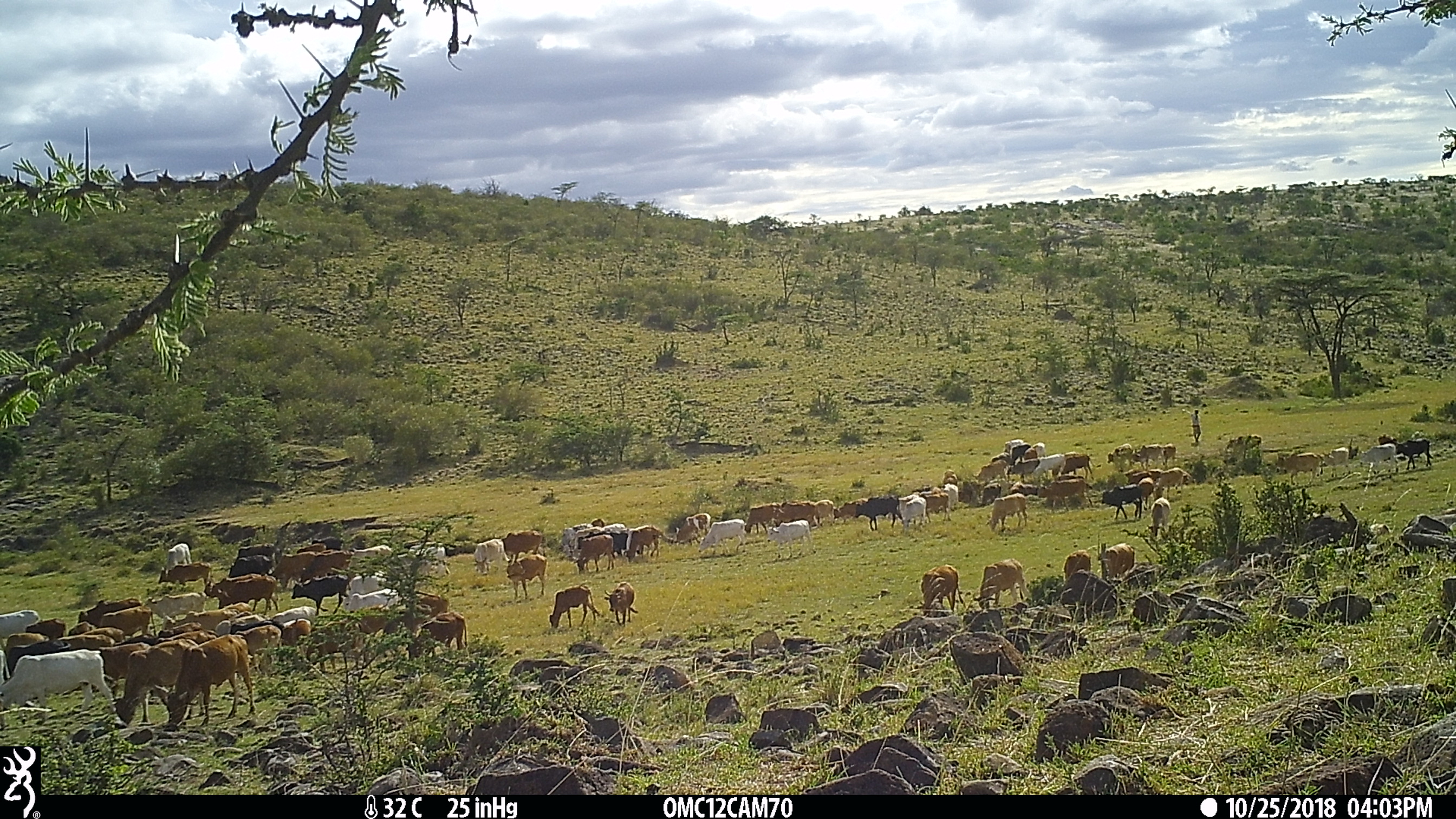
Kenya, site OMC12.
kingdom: Animalia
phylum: Chordata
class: Mammalia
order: Artiodactyla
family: Bovidae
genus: Bos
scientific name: Bos taurus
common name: cattle